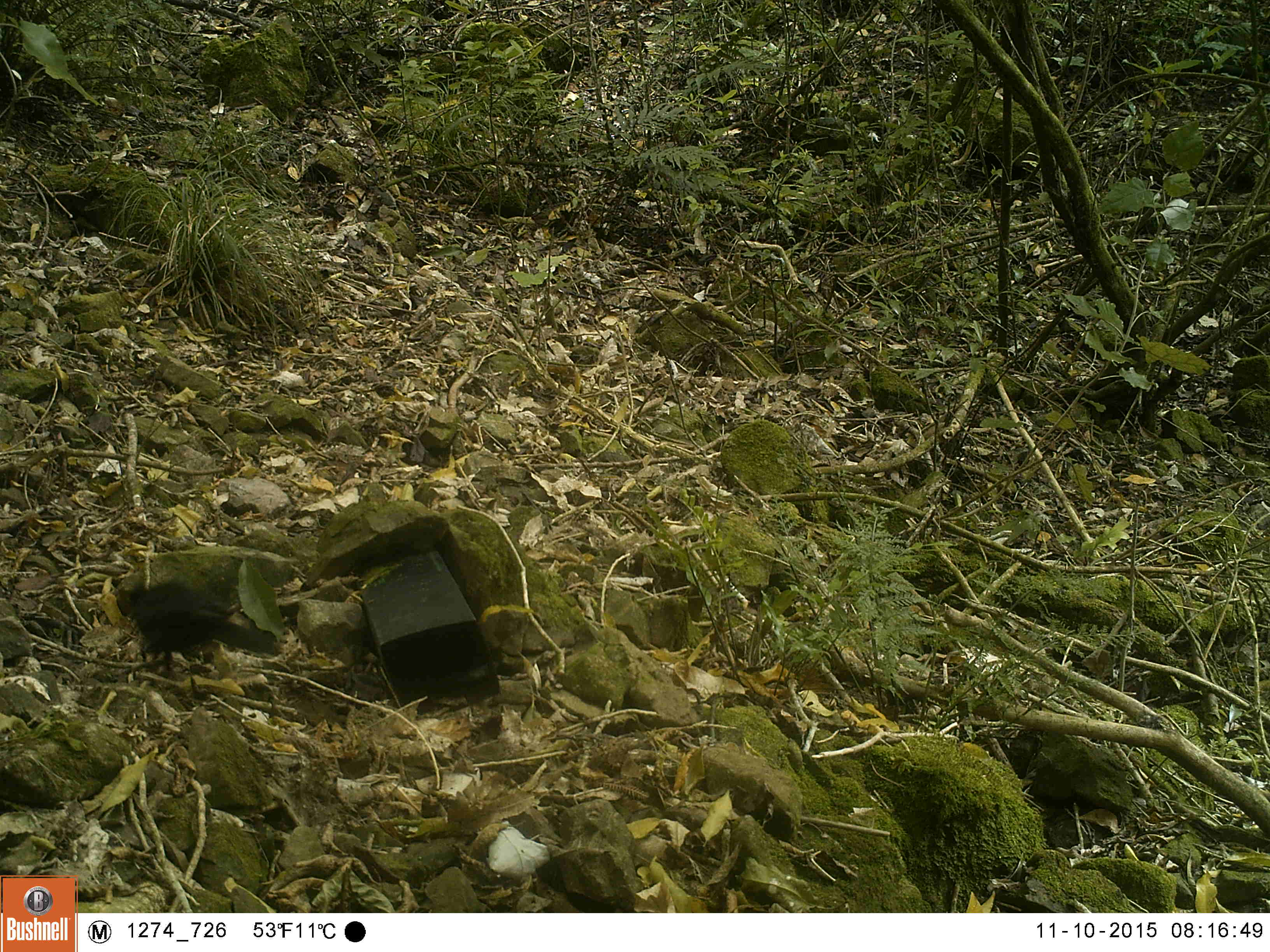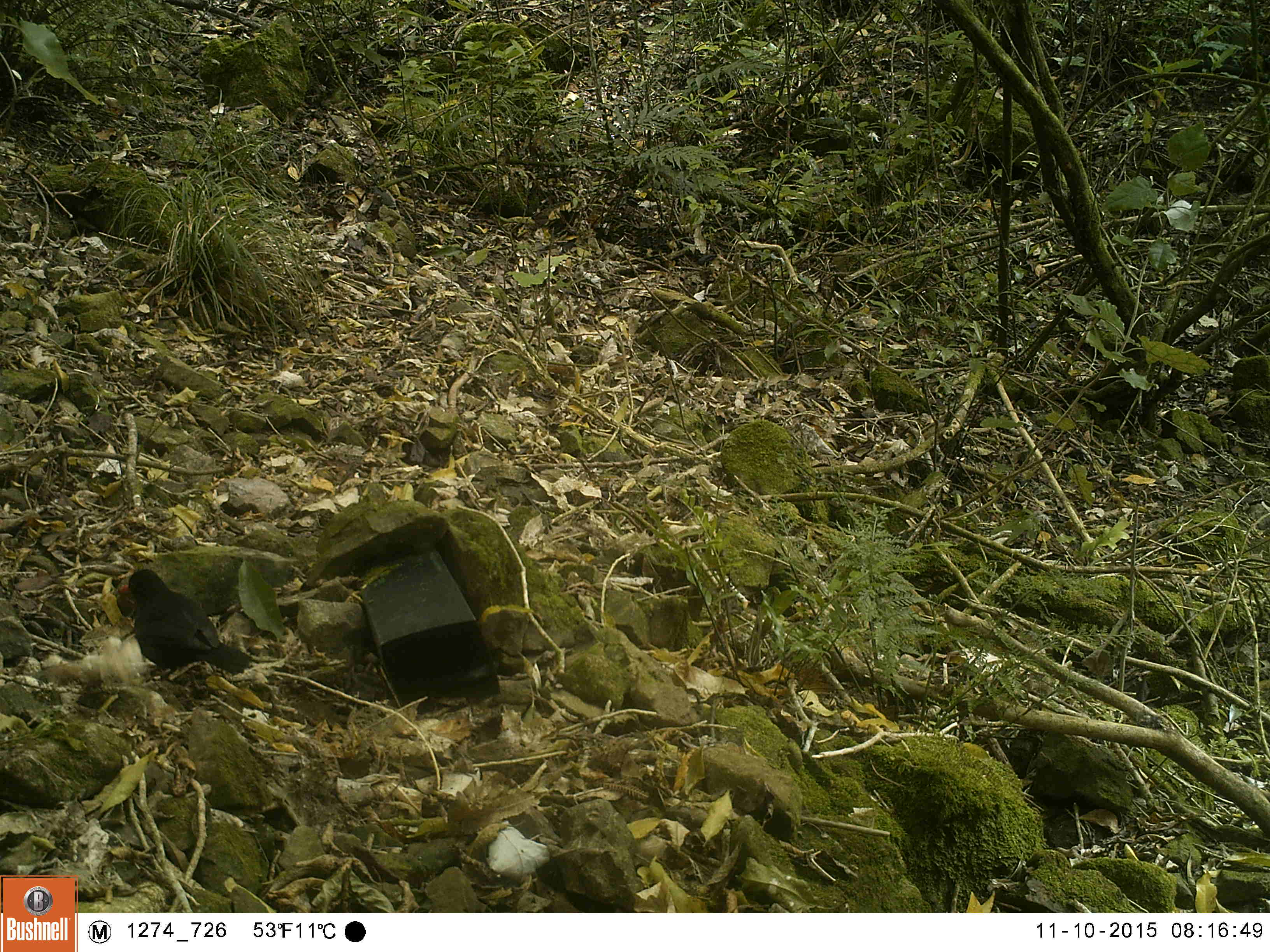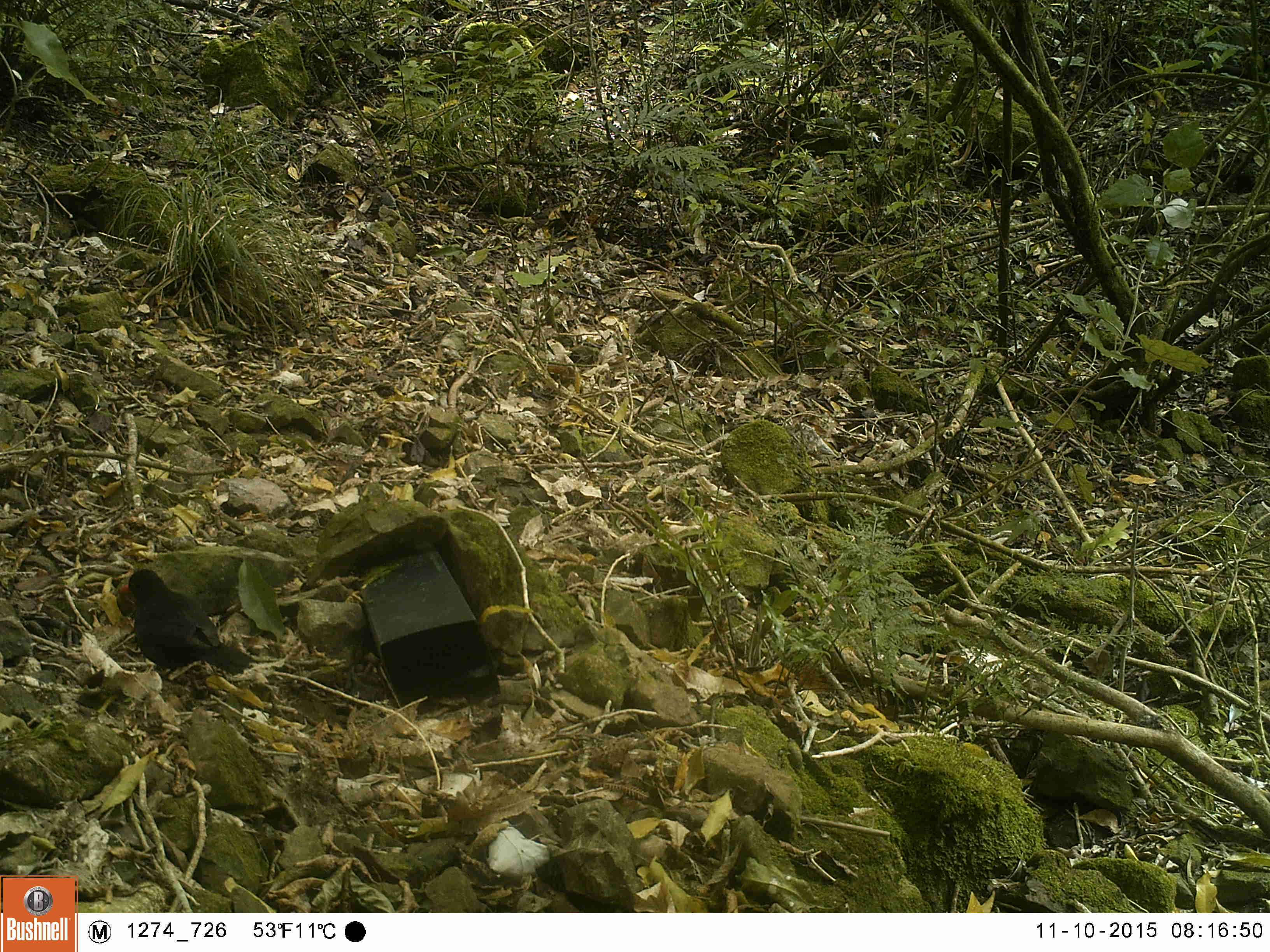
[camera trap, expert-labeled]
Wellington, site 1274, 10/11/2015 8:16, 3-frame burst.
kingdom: Animalia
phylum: Chordata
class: Aves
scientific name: Aves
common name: bird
Bird (Aves).